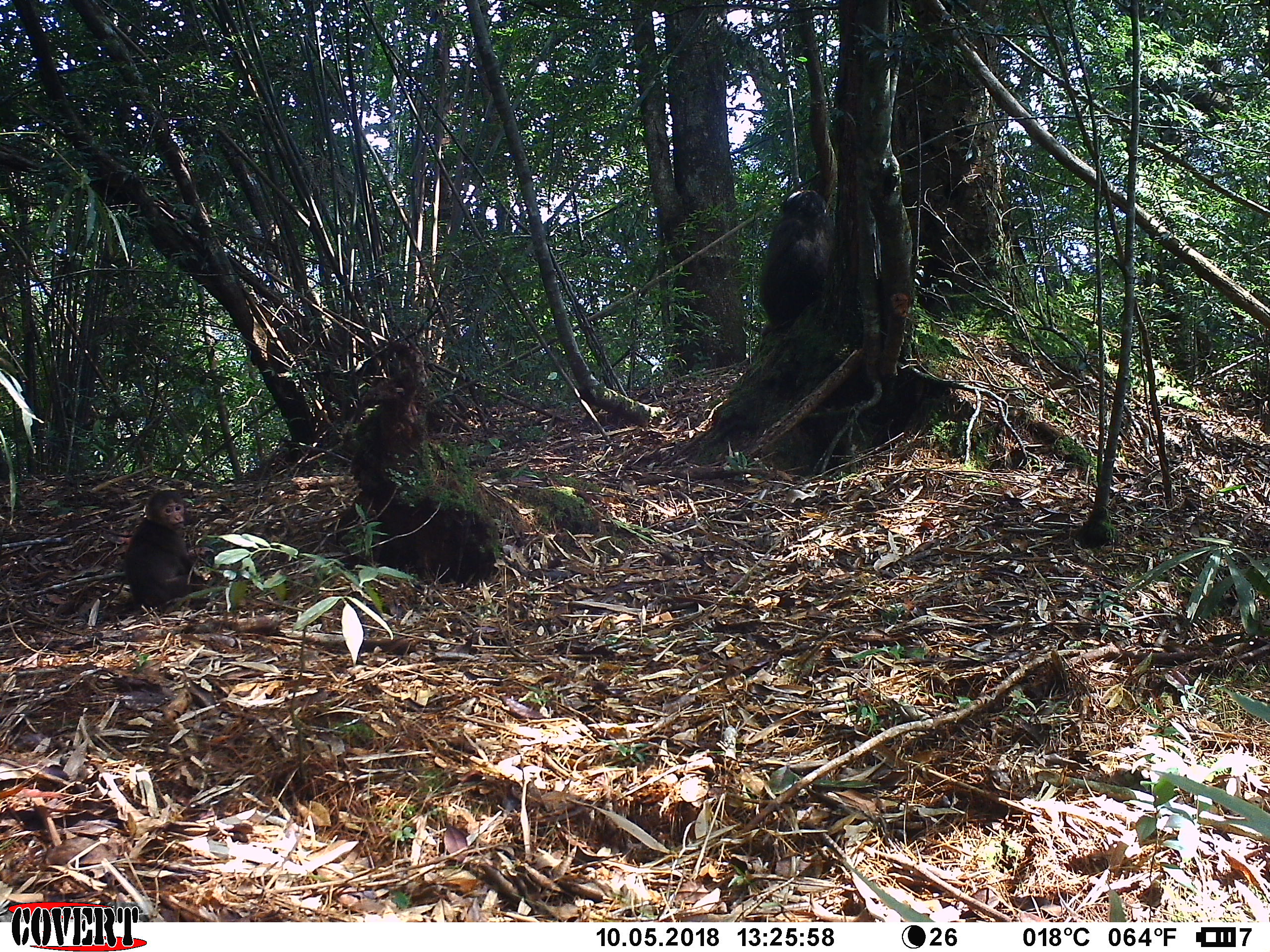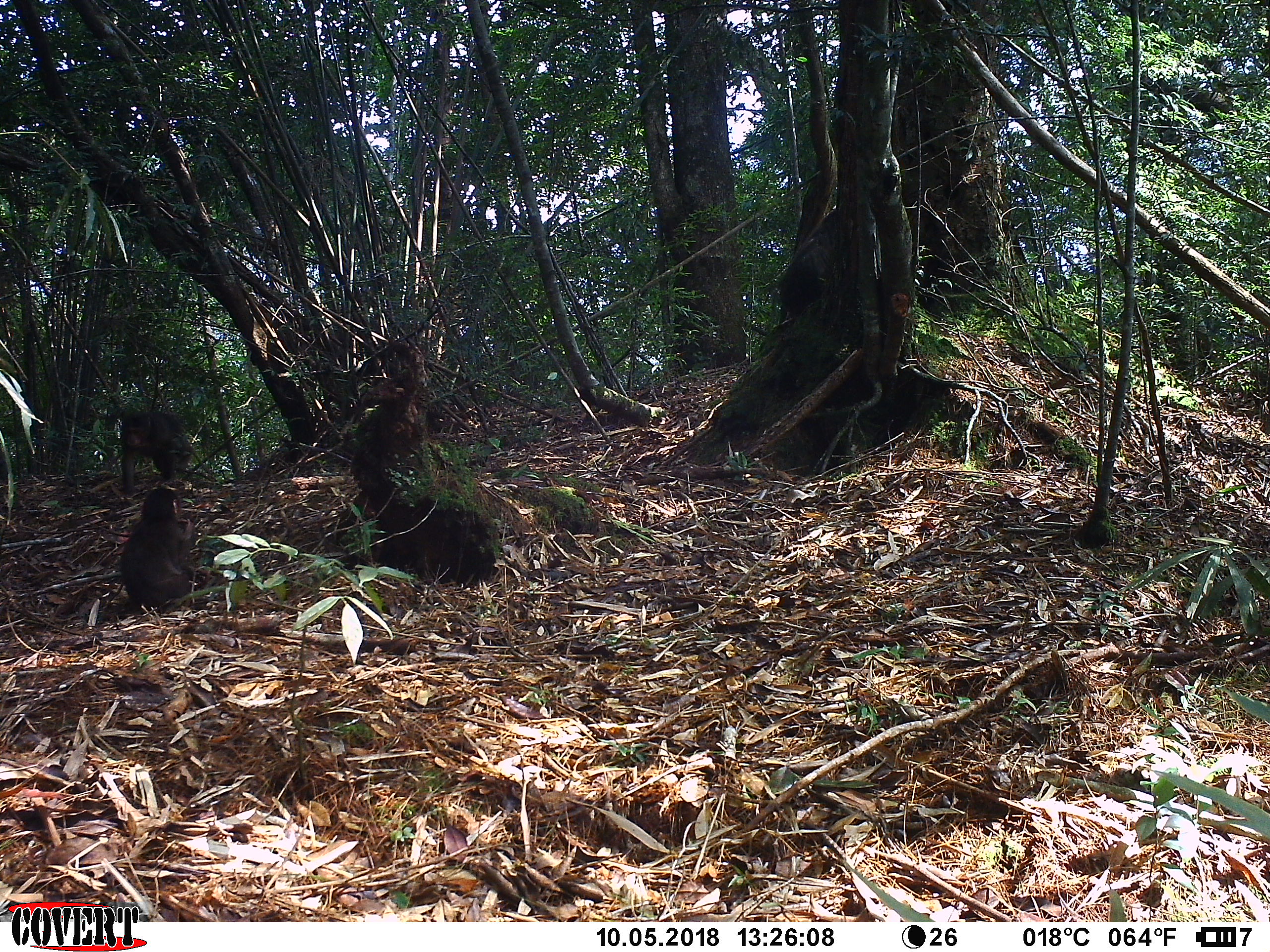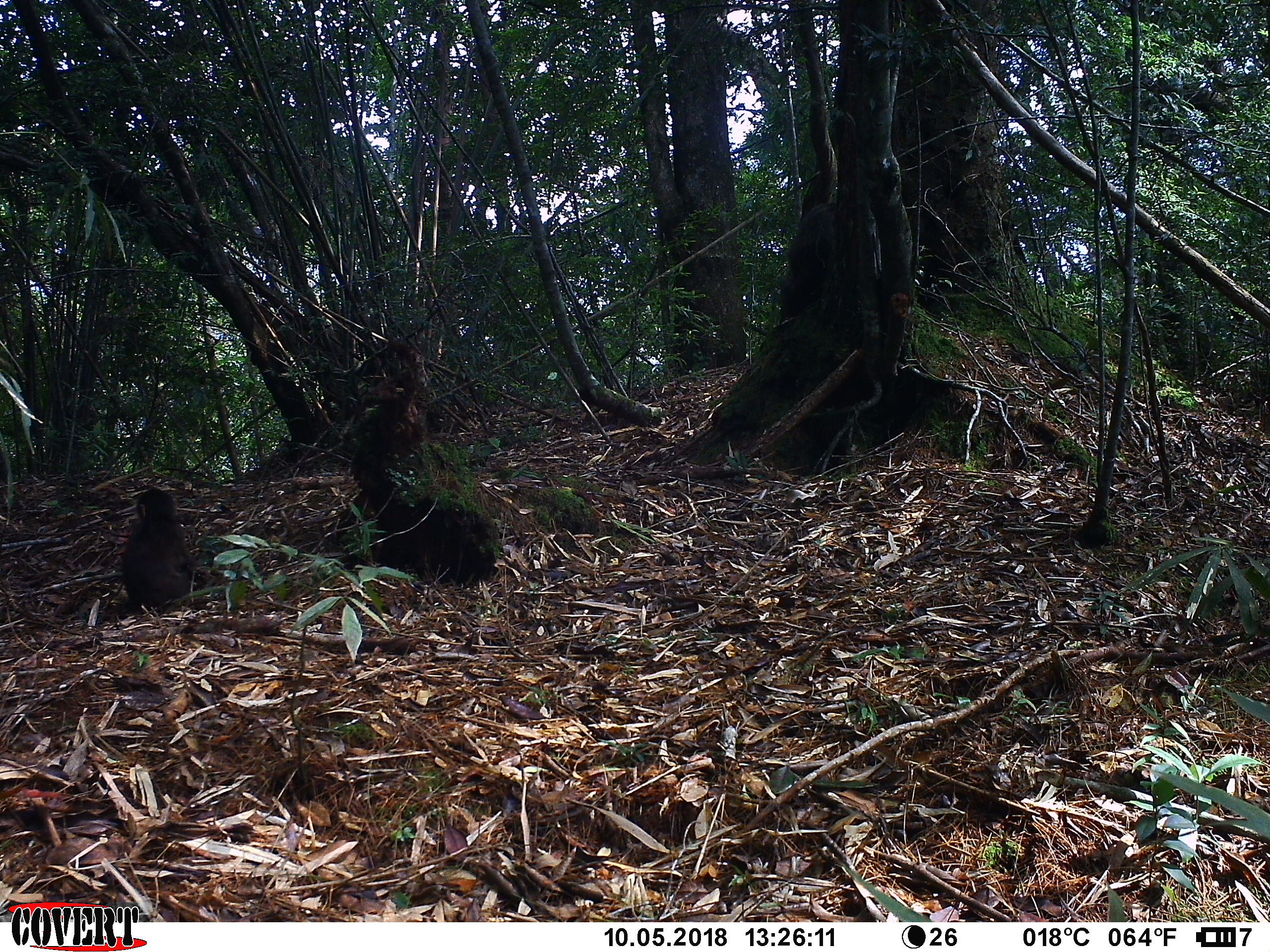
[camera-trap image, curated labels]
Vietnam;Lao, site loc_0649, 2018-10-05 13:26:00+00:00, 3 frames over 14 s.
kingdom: Animalia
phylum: Chordata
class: Mammalia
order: Primates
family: Cercopithecidae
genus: Macaca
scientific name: Macaca arctoides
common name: stump-tailed macaque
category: stump tailed macaque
Stump tailed macaque (stump-tailed macaque) (Macaca arctoides). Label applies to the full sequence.